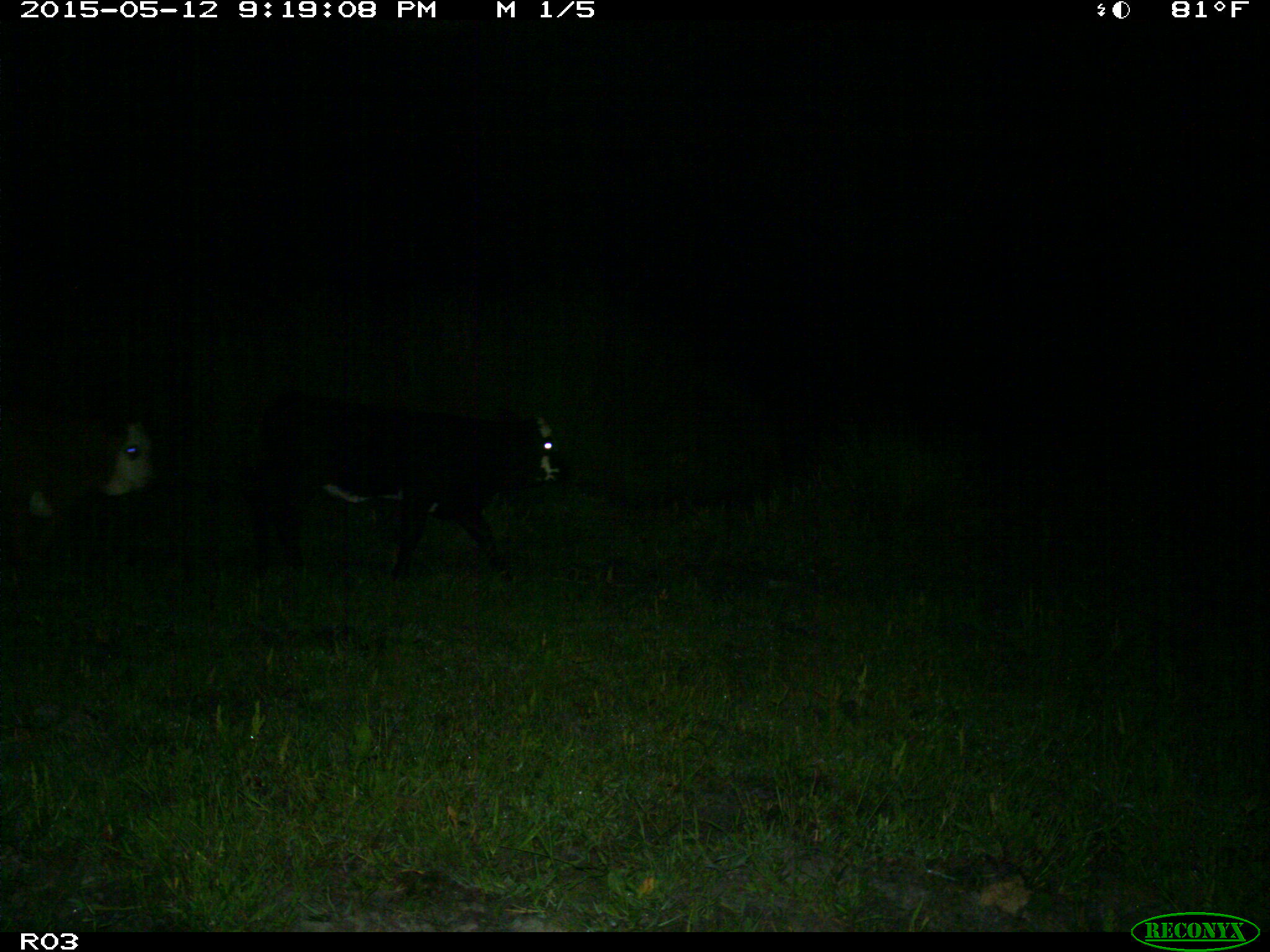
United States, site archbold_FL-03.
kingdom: Animalia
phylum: Chordata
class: Mammalia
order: Artiodactyla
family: Bovidae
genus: Bos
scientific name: Bos taurus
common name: domestic cow